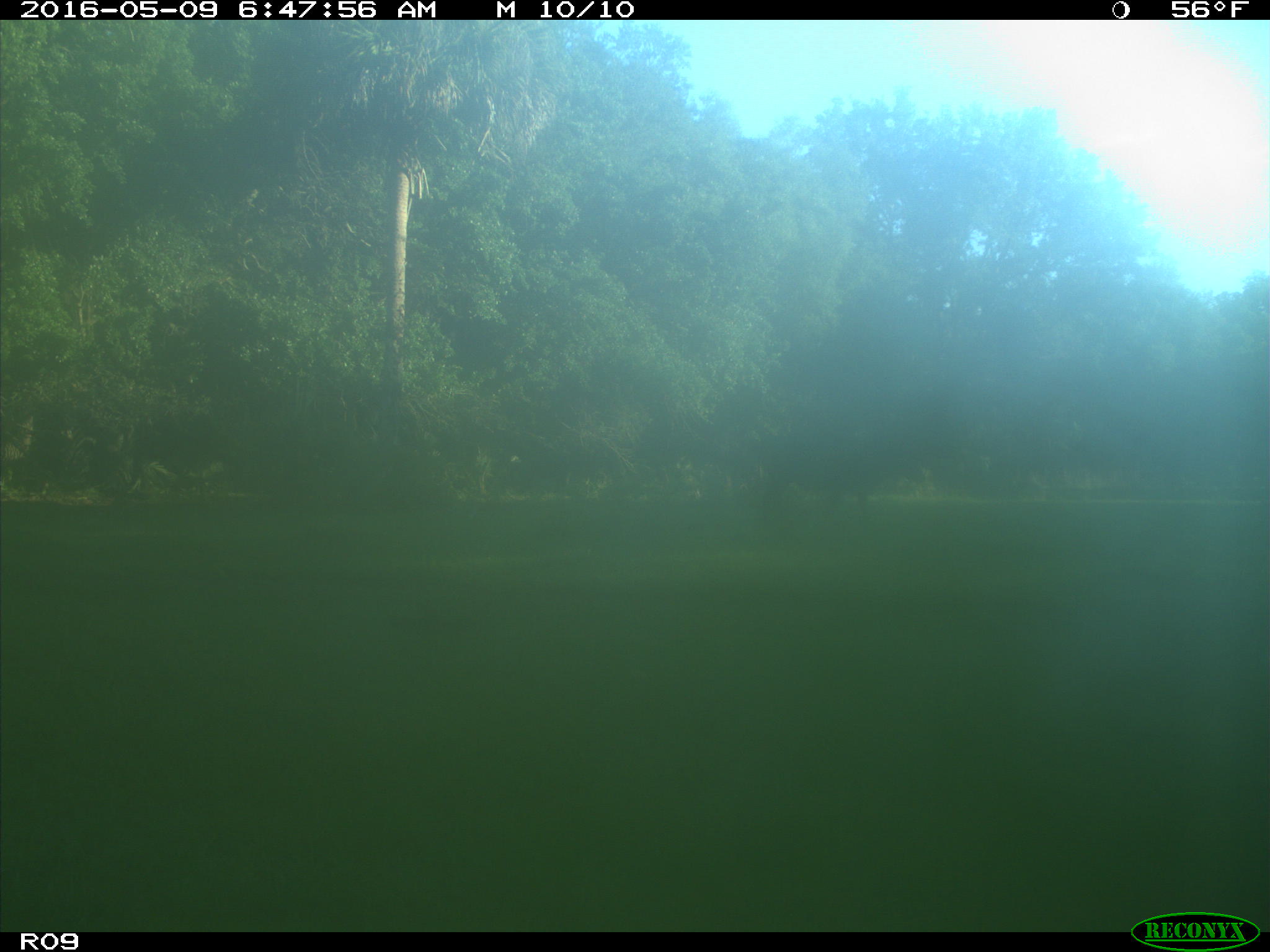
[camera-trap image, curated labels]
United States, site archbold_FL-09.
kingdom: Animalia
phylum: Chordata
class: Mammalia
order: Artiodactyla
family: Bovidae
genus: Bos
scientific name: Bos taurus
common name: domestic cow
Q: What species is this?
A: Bos taurus (domestic cow).